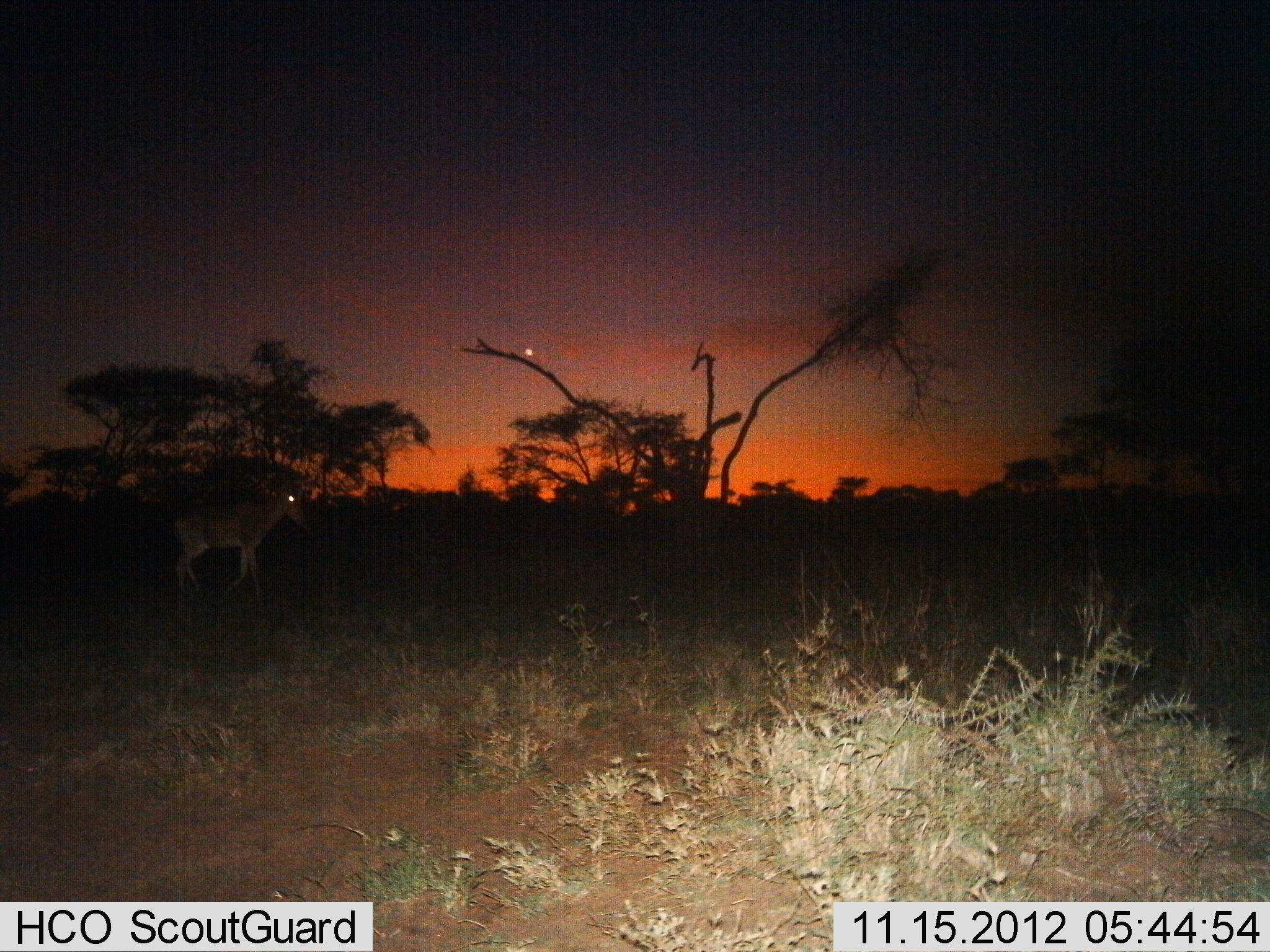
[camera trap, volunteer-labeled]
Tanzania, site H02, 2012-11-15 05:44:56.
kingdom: Animalia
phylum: Chordata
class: Mammalia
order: Artiodactyla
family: Bovidae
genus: Alcelaphus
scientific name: Alcelaphus buselaphus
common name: hartebeest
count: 1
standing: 60%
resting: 0%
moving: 40%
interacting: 0%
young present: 0%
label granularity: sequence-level